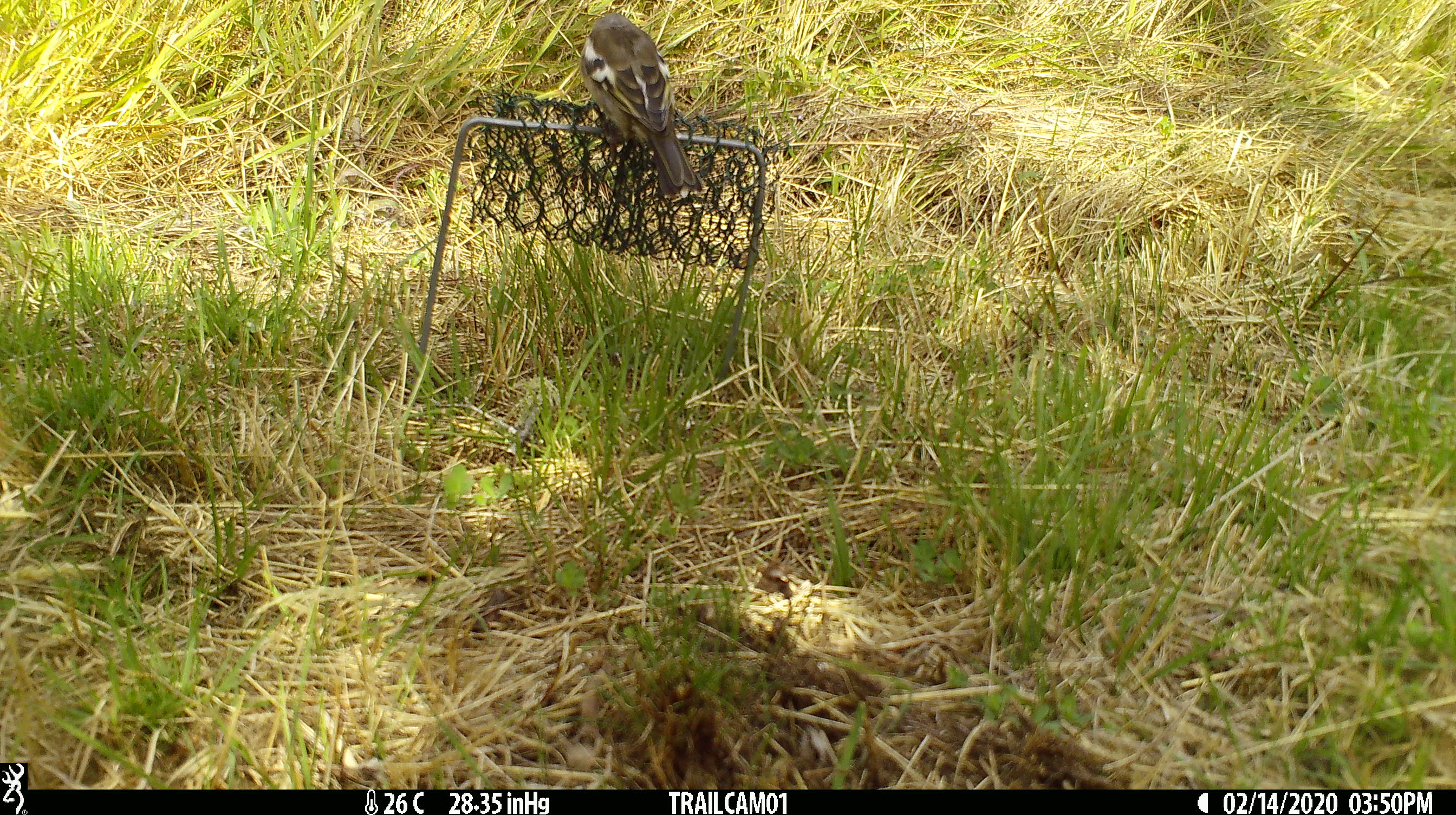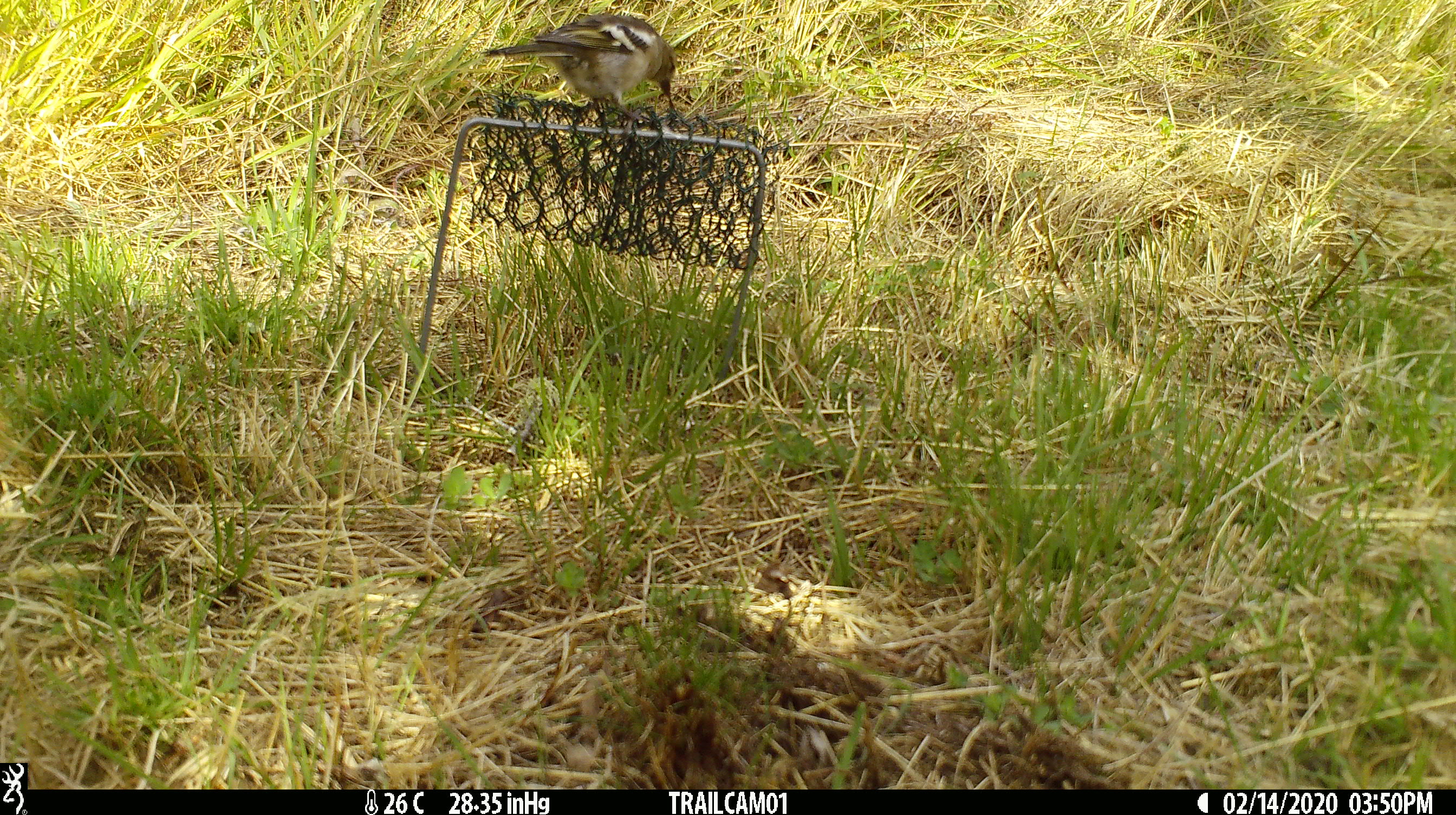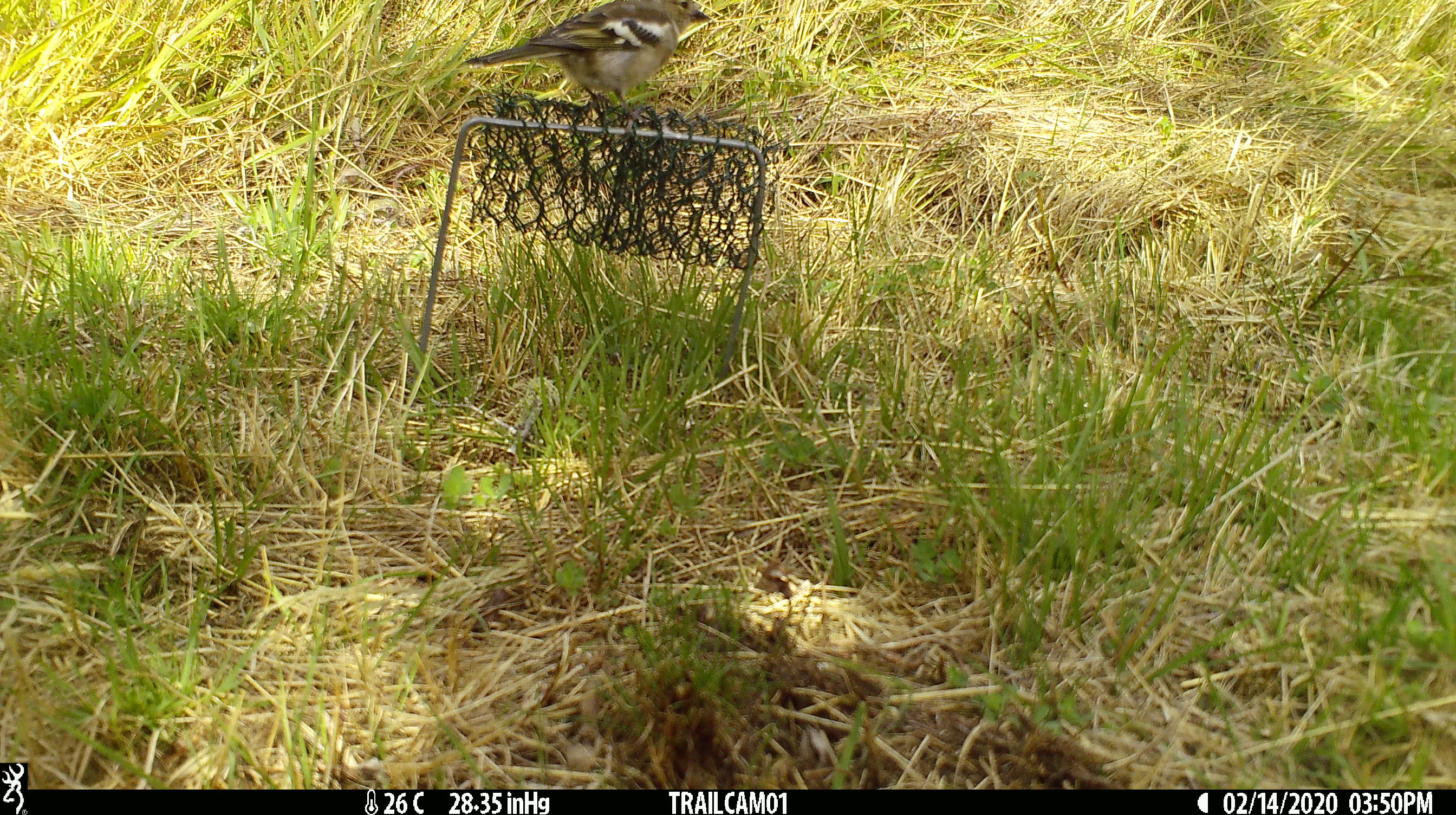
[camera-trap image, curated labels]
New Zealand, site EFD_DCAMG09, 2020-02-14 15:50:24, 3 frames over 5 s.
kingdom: Animalia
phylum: Chordata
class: Aves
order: Passeriformes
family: Fringillidae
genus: Fringilla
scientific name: Fringilla coelebs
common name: common chaffinch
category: chaffinch